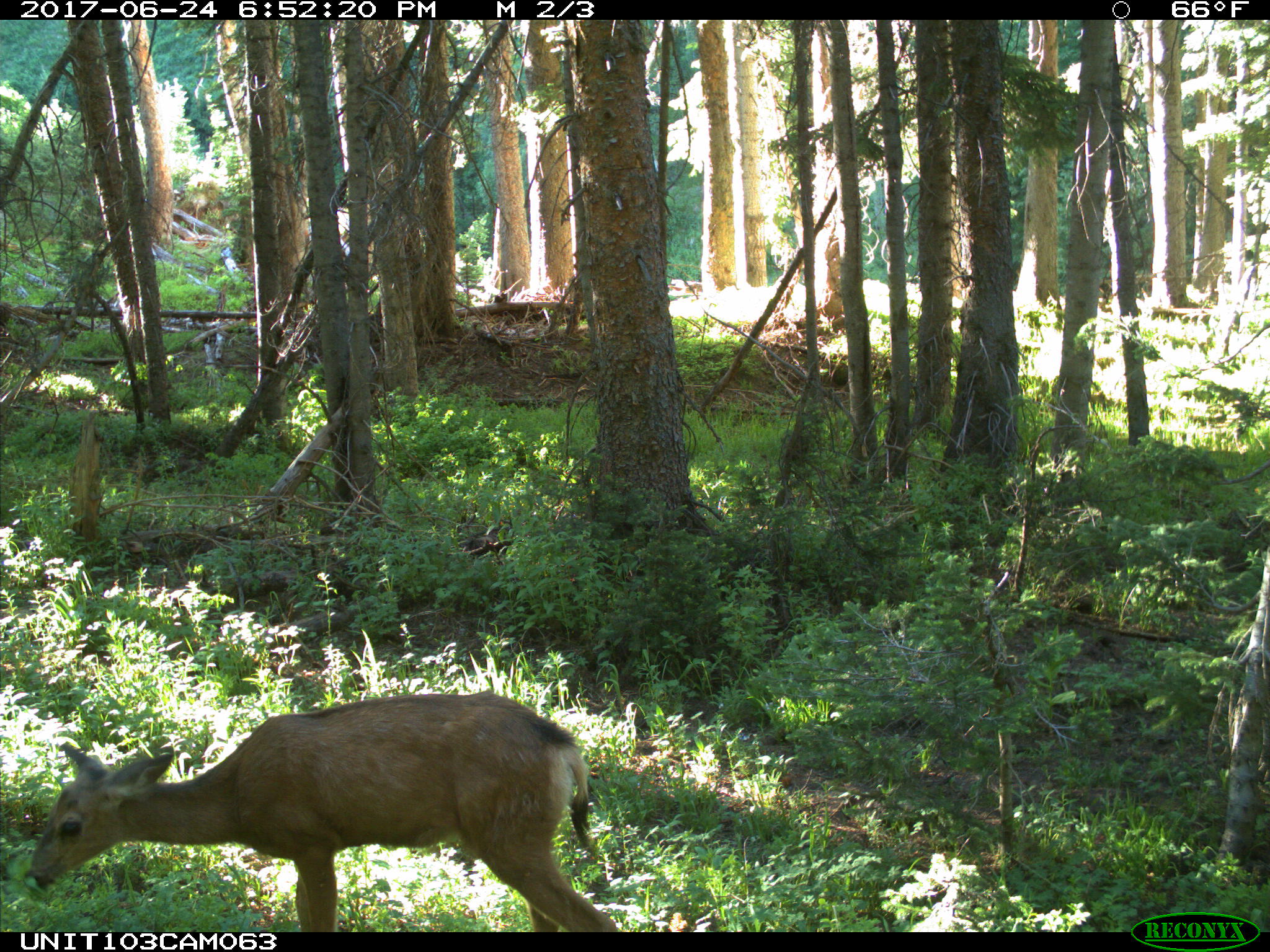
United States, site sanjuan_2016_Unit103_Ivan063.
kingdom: Animalia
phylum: Chordata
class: Mammalia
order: Artiodactyla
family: Cervidae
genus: Odocoileus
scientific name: Odocoileus hemionus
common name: mule deer